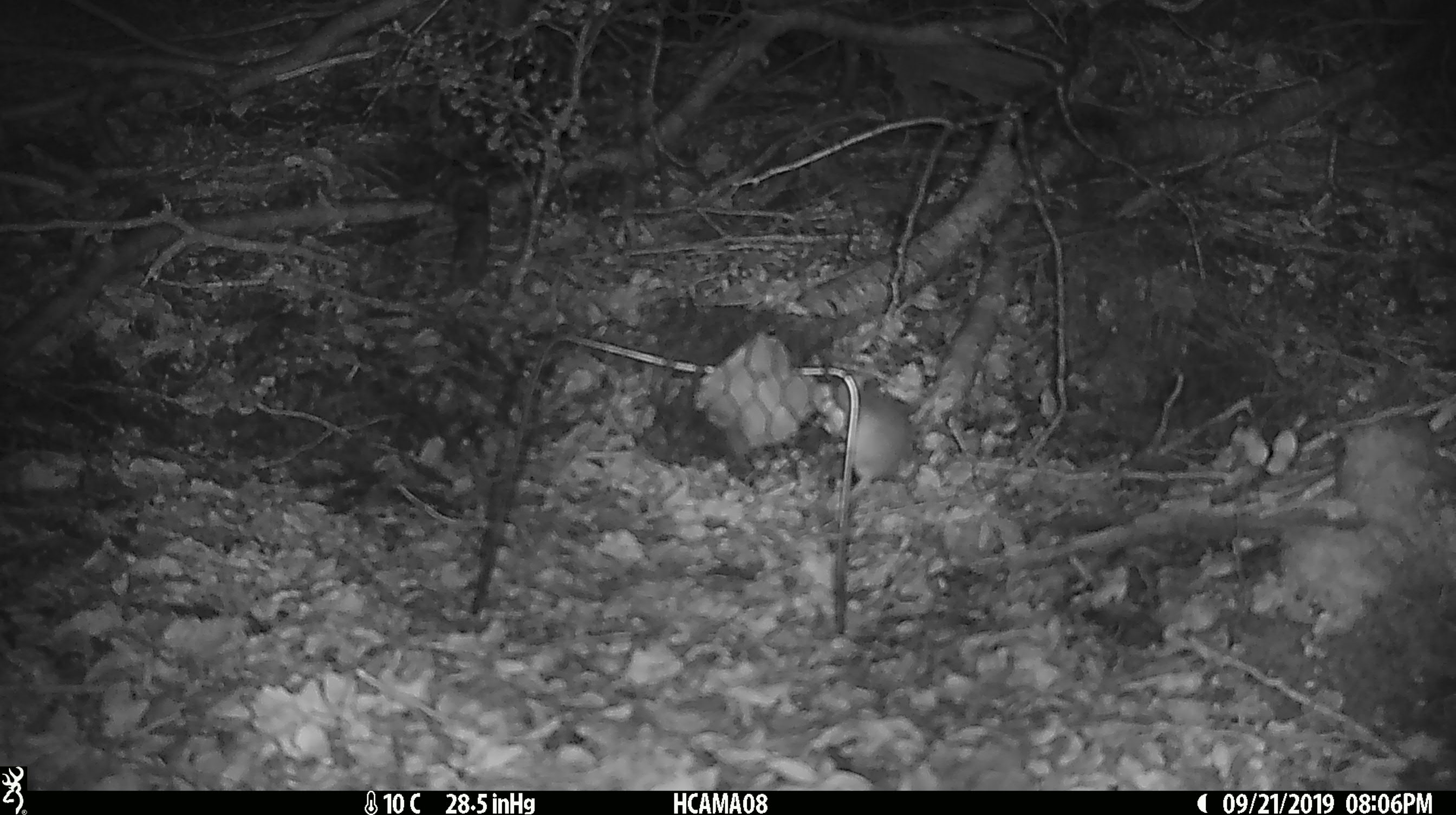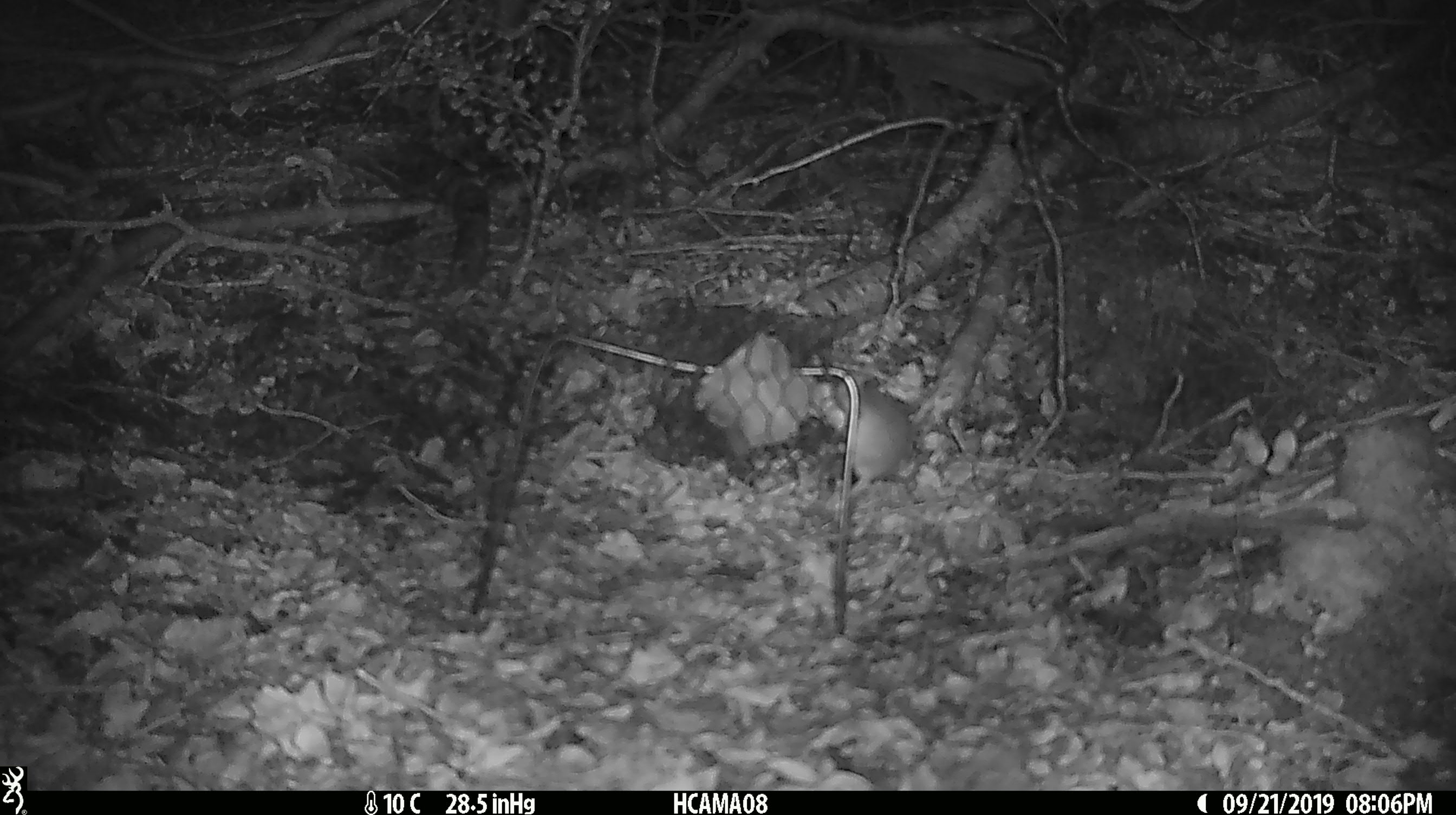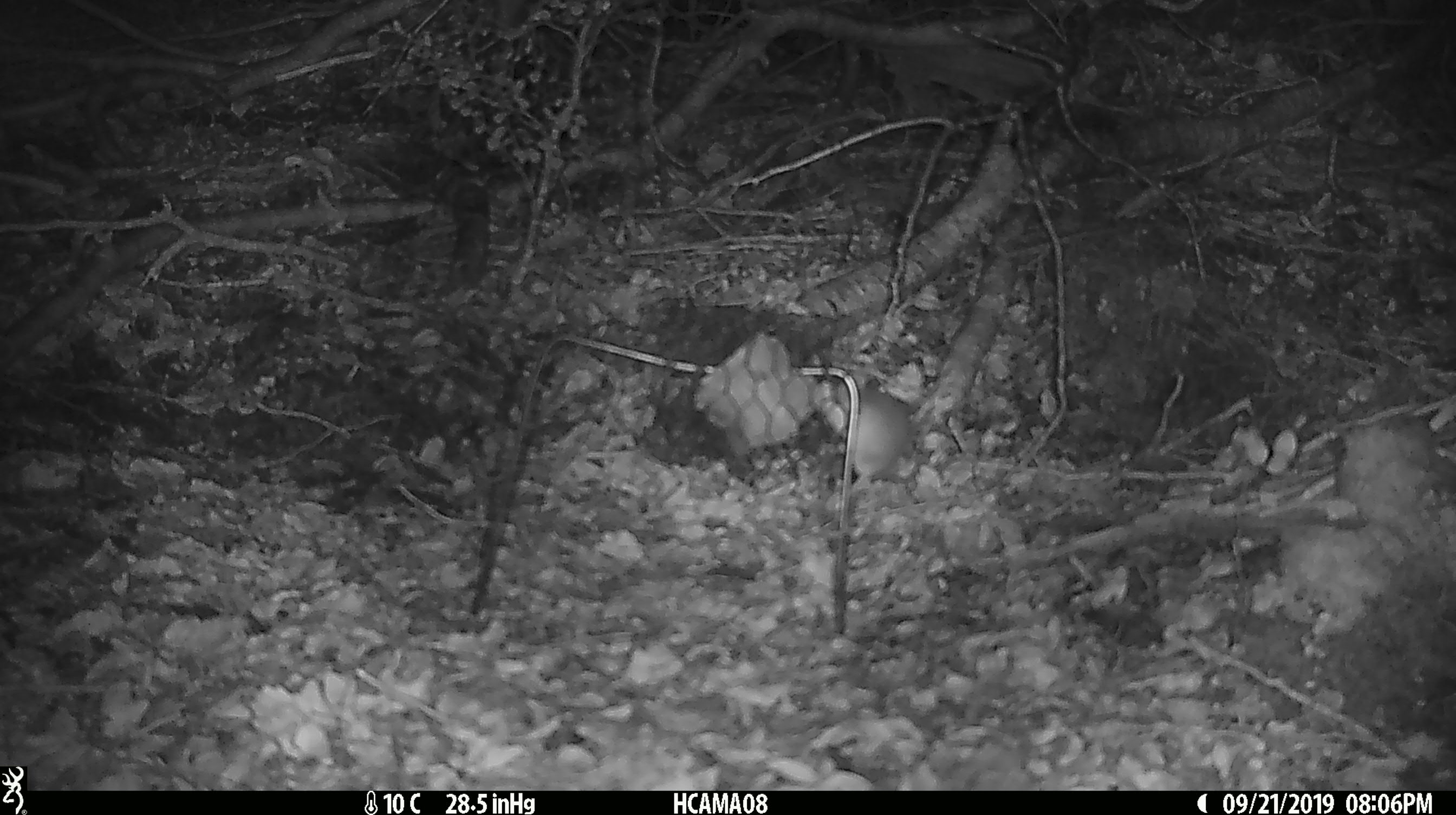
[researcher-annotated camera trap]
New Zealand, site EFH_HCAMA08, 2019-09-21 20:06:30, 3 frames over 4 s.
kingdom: Animalia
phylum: Chordata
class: Mammalia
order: Rodentia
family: Muridae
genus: Mus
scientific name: Mus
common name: mouse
Mouse (Mus).